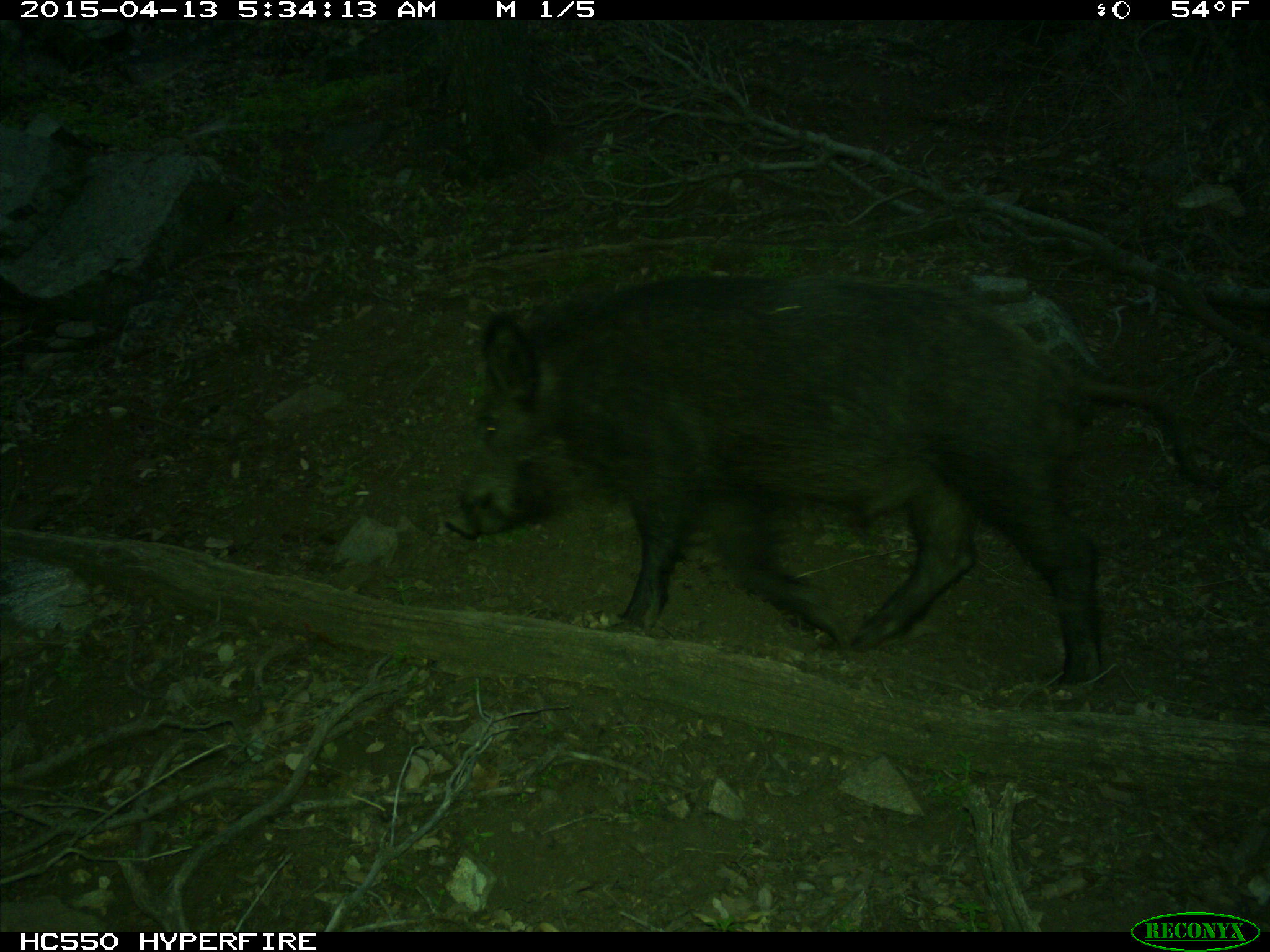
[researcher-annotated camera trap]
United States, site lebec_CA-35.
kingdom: Animalia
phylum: Chordata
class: Mammalia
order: Artiodactyla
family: Suidae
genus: Sus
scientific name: Sus scrofa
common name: wild boar